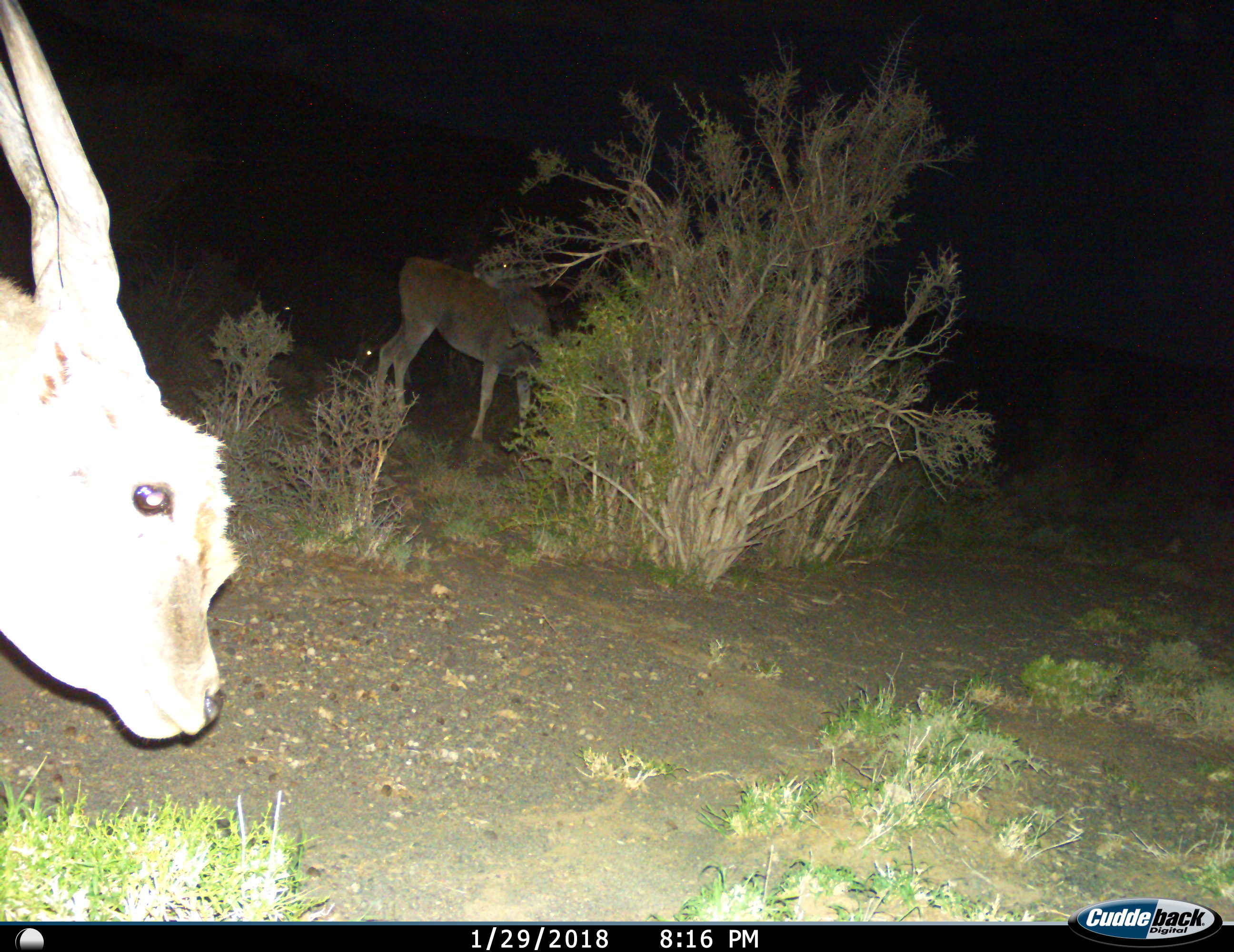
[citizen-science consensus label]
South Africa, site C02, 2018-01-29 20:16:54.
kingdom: Animalia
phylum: Chordata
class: Mammalia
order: Artiodactyla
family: Bovidae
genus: Tragelaphus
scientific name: Tragelaphus oryx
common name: eland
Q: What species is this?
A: Eland (Tragelaphus oryx).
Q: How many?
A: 4.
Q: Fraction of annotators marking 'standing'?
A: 83%.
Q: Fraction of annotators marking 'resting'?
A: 17%.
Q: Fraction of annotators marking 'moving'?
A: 0%.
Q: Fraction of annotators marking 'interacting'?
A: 0%.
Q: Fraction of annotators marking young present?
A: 0%.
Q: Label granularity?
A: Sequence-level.